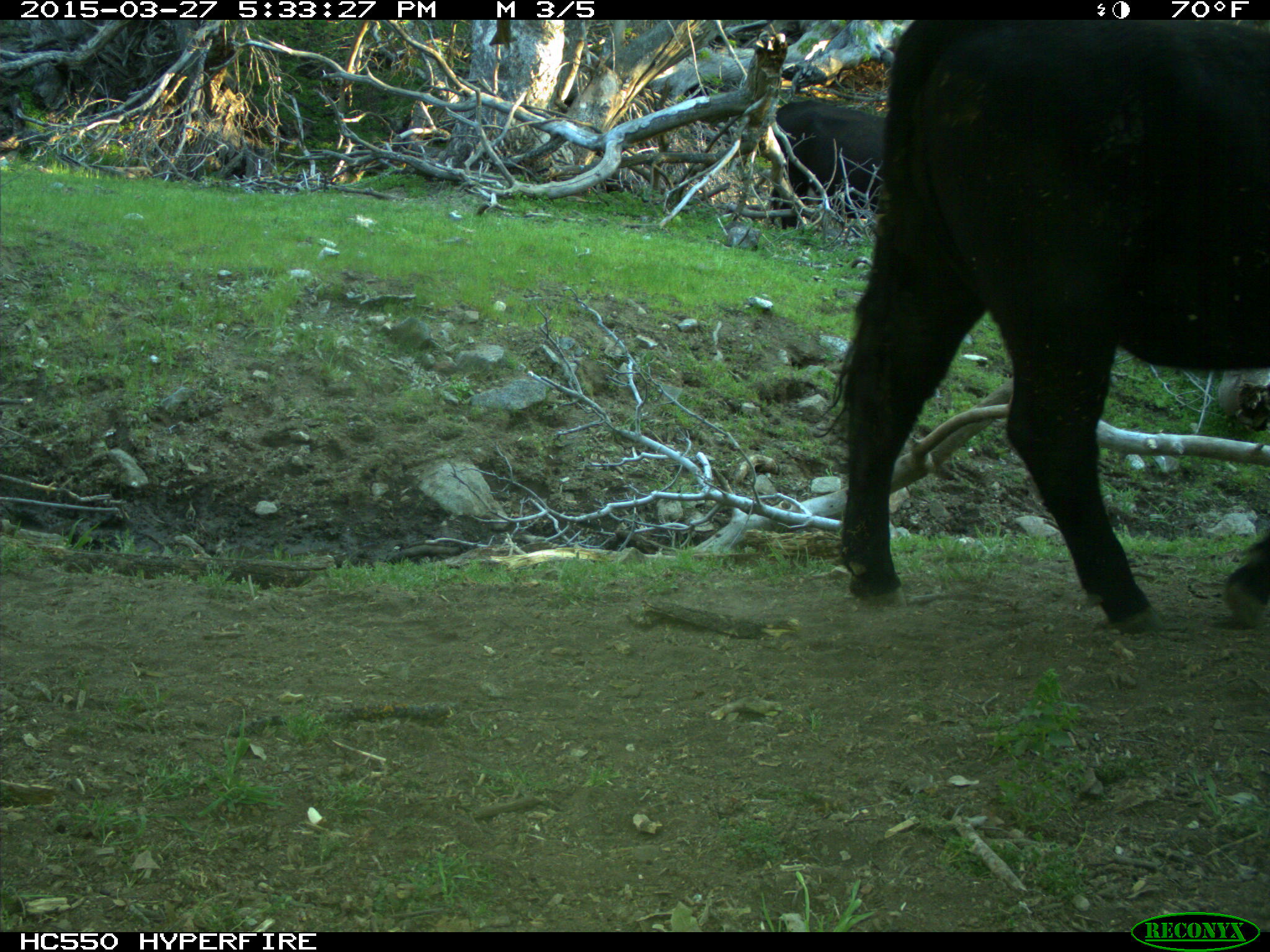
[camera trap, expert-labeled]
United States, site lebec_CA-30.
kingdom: Animalia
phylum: Chordata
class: Mammalia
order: Artiodactyla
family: Bovidae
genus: Bos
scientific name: Bos taurus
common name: domestic cow